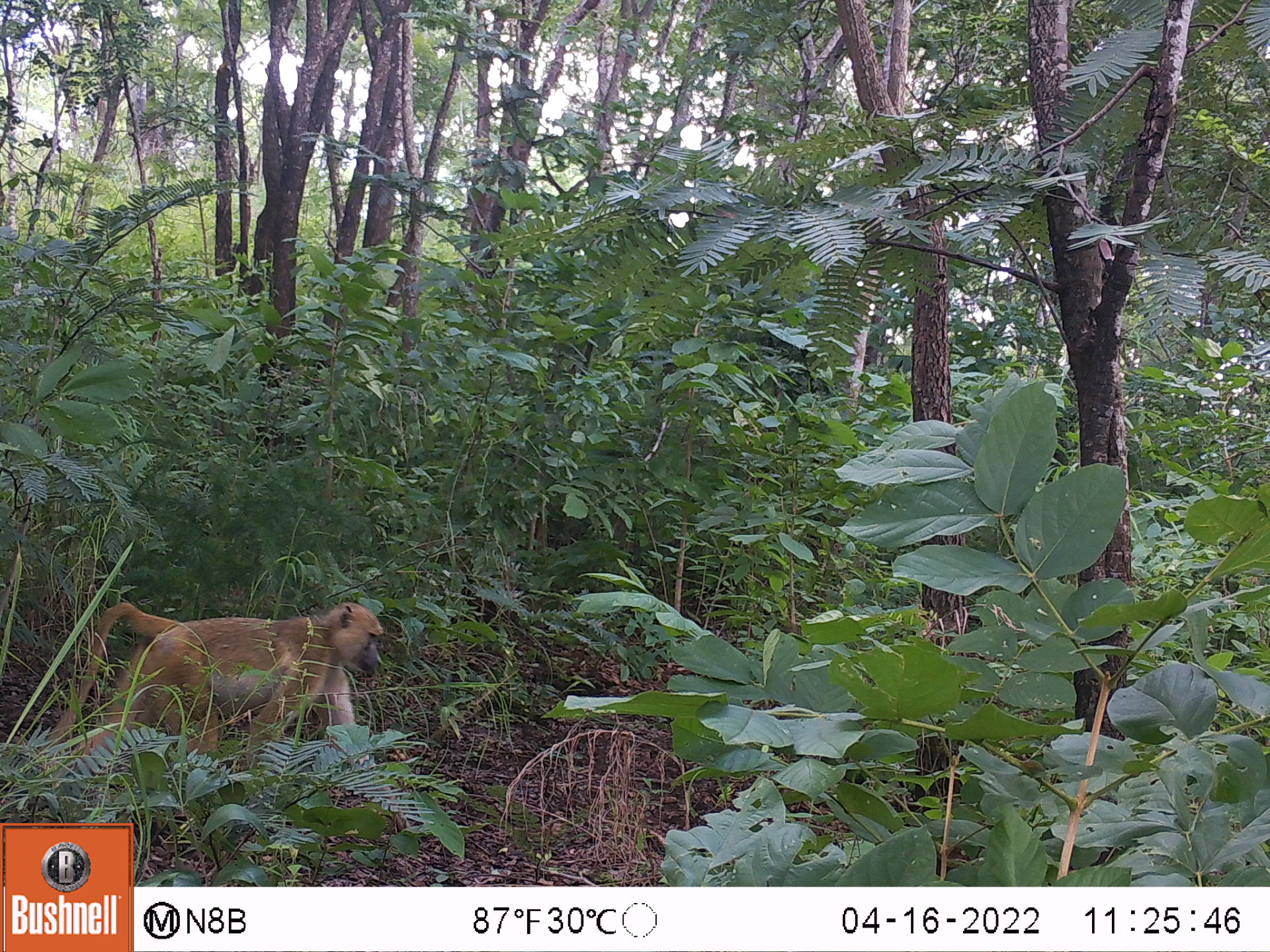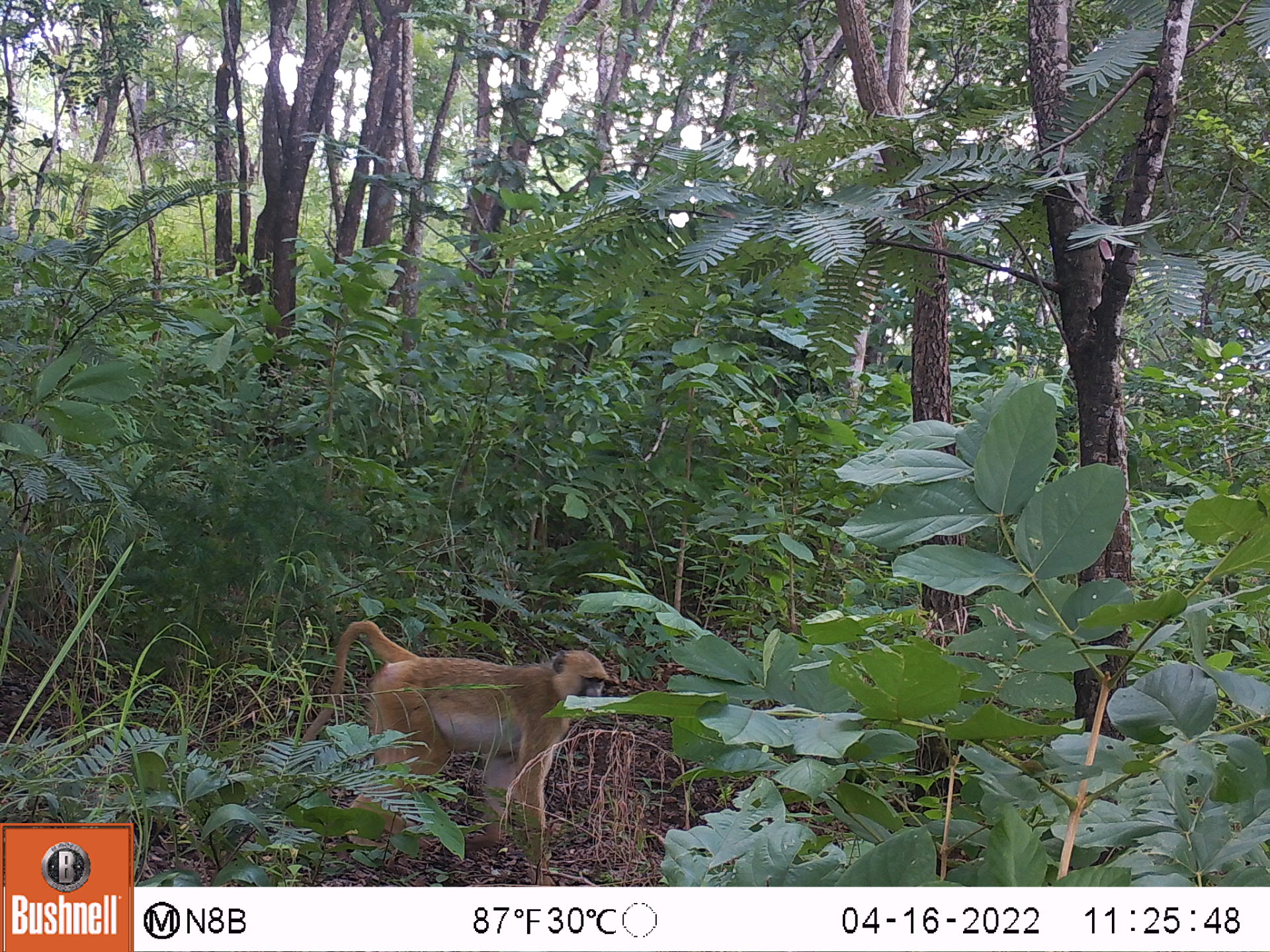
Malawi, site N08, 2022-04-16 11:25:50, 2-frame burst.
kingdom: Animalia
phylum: Chordata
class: Mammalia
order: Primates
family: Cercopithecidae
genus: Papio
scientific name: Papio cynocephalus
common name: yellow baboon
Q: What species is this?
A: Yellow baboon (Papio cynocephalus).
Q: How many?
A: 1.